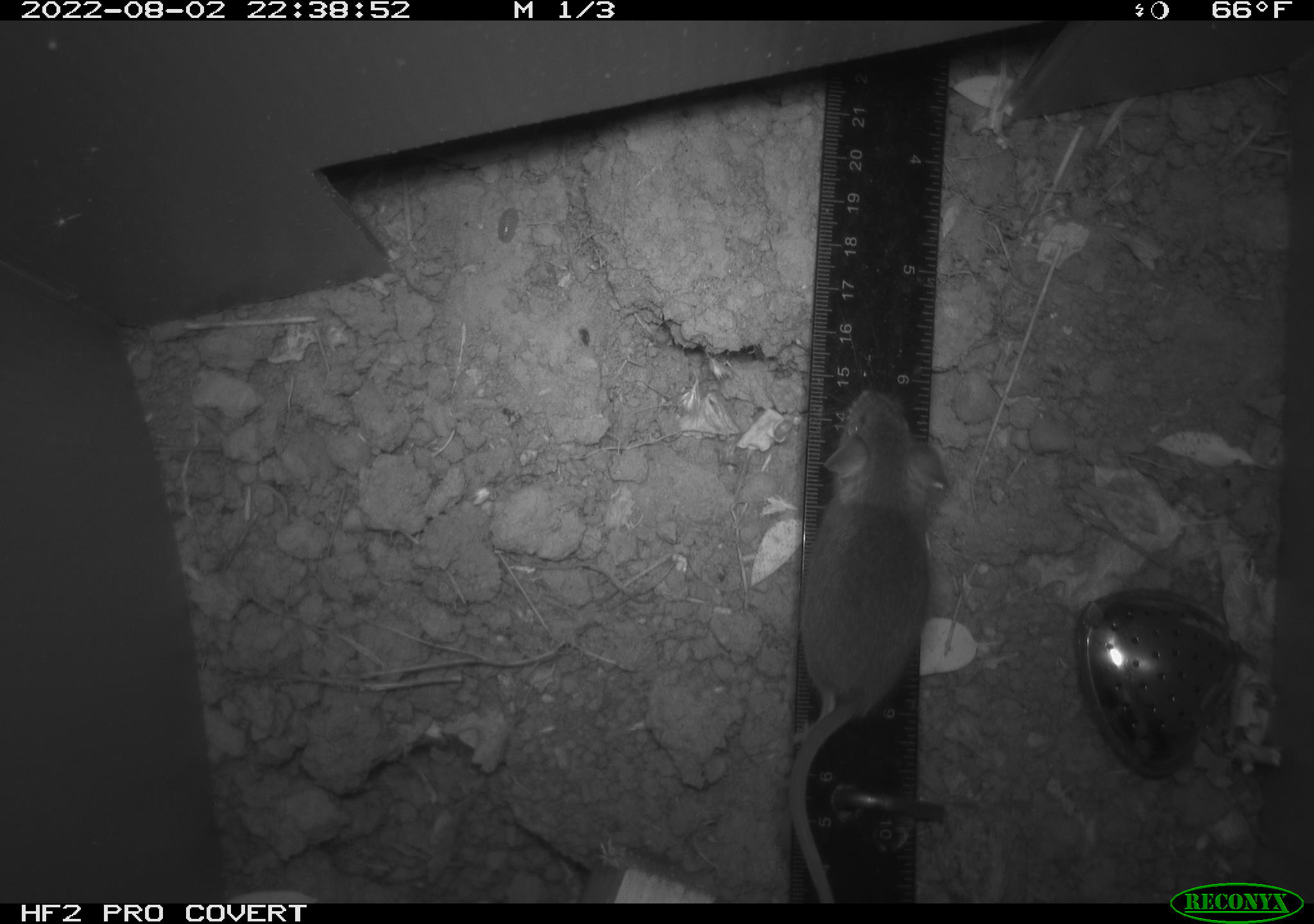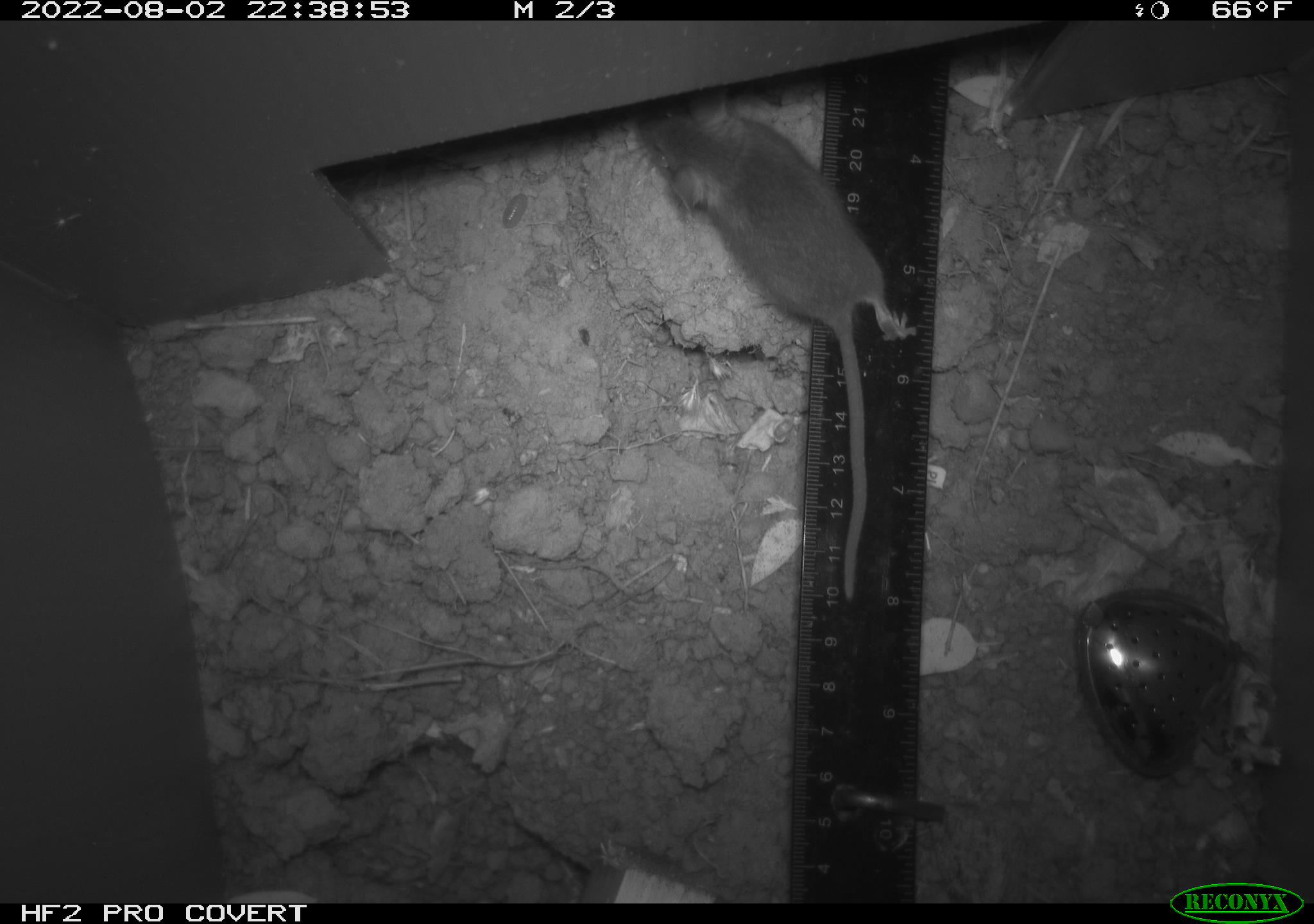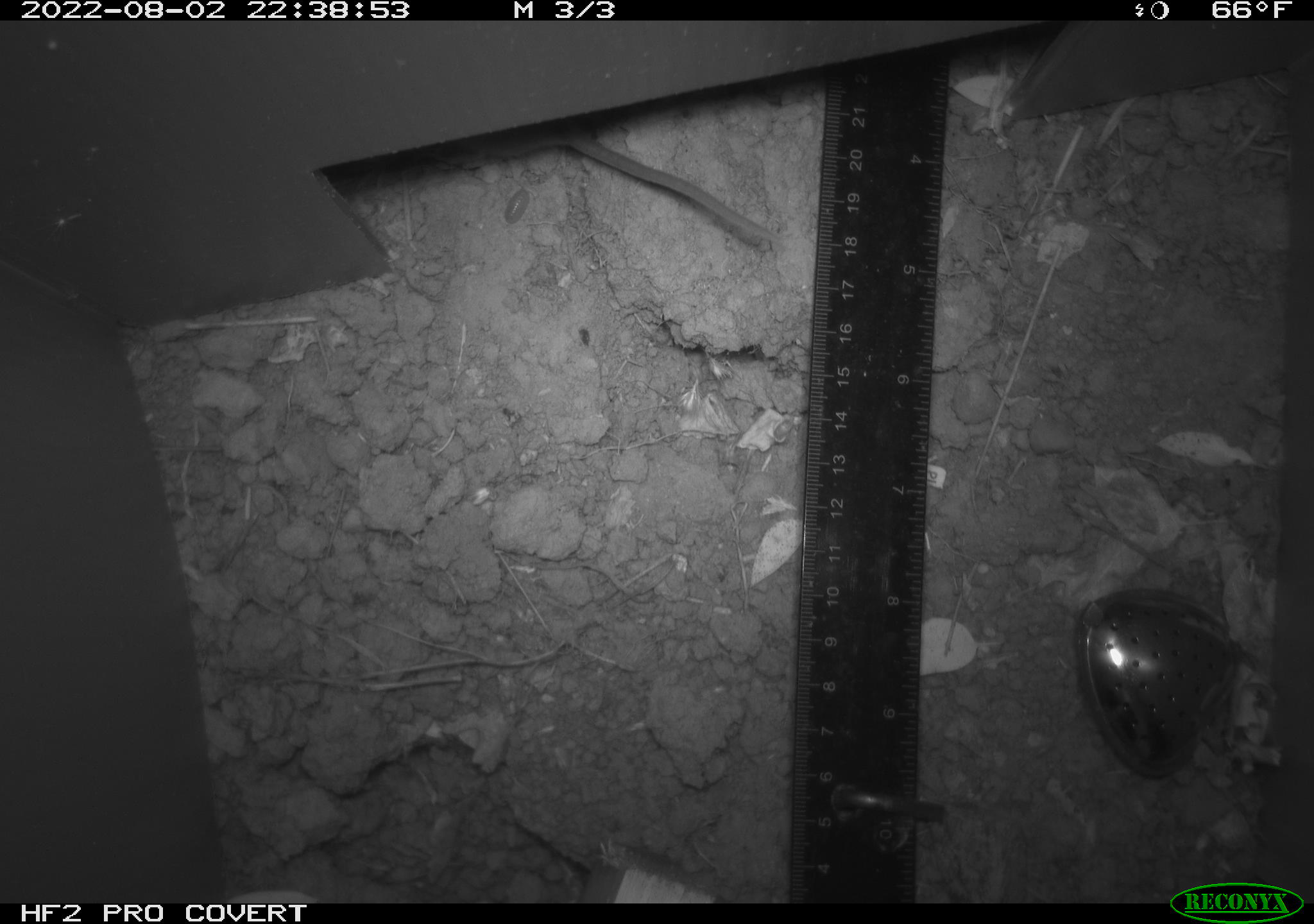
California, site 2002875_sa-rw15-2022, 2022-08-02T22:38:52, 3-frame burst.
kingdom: Animalia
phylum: Chordata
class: Mammalia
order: Rodentia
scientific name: Rodentia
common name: mouse species